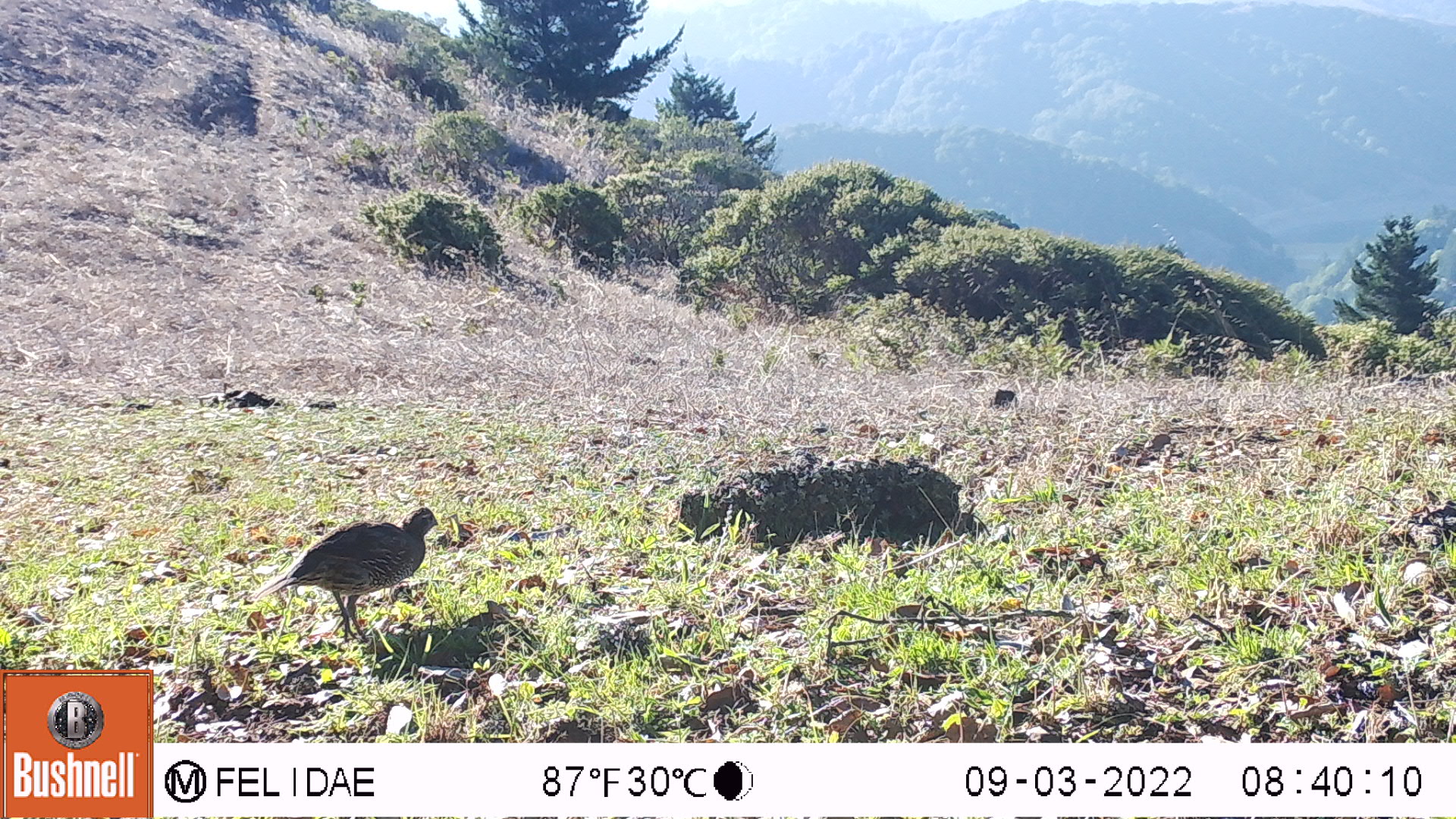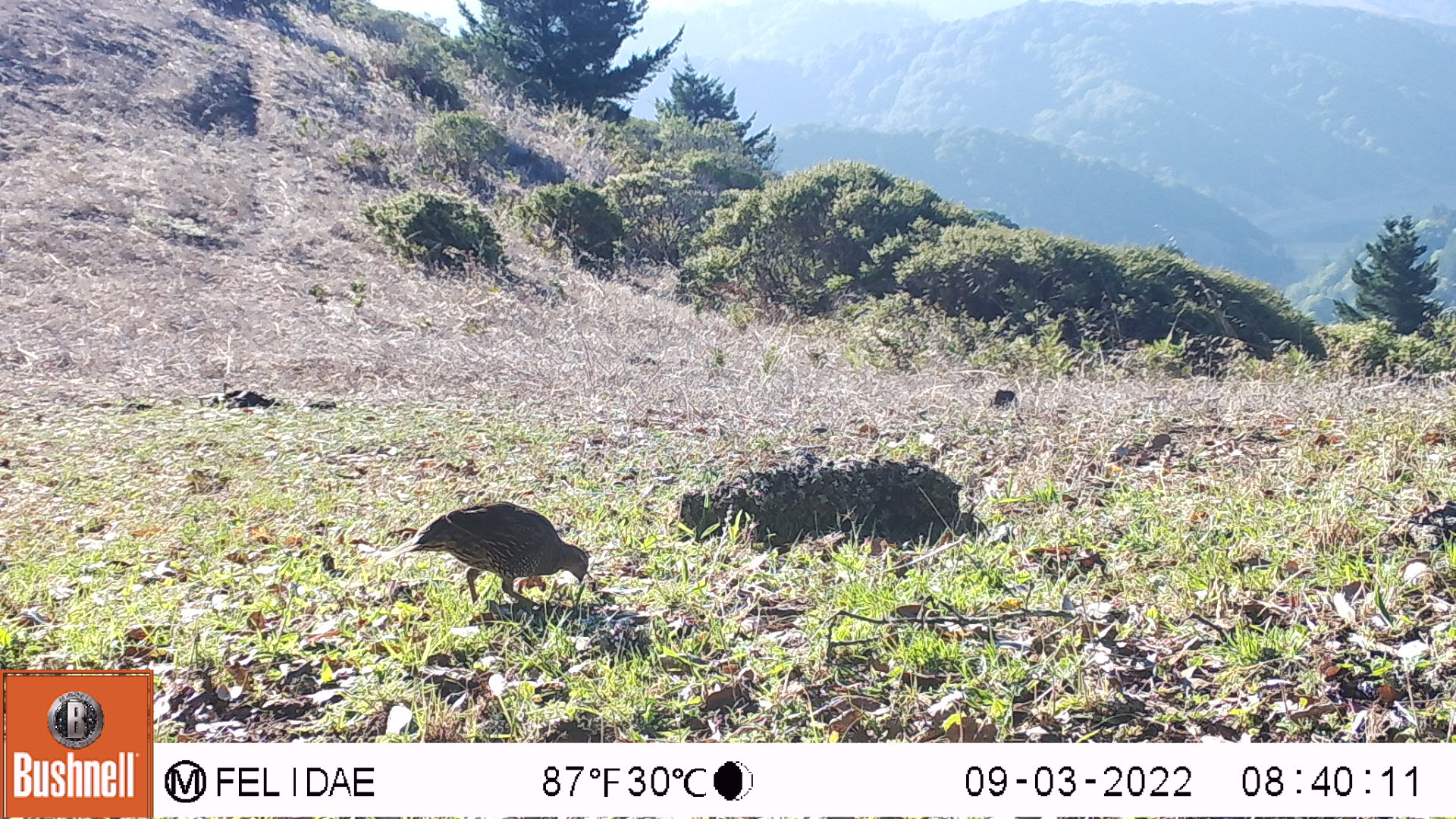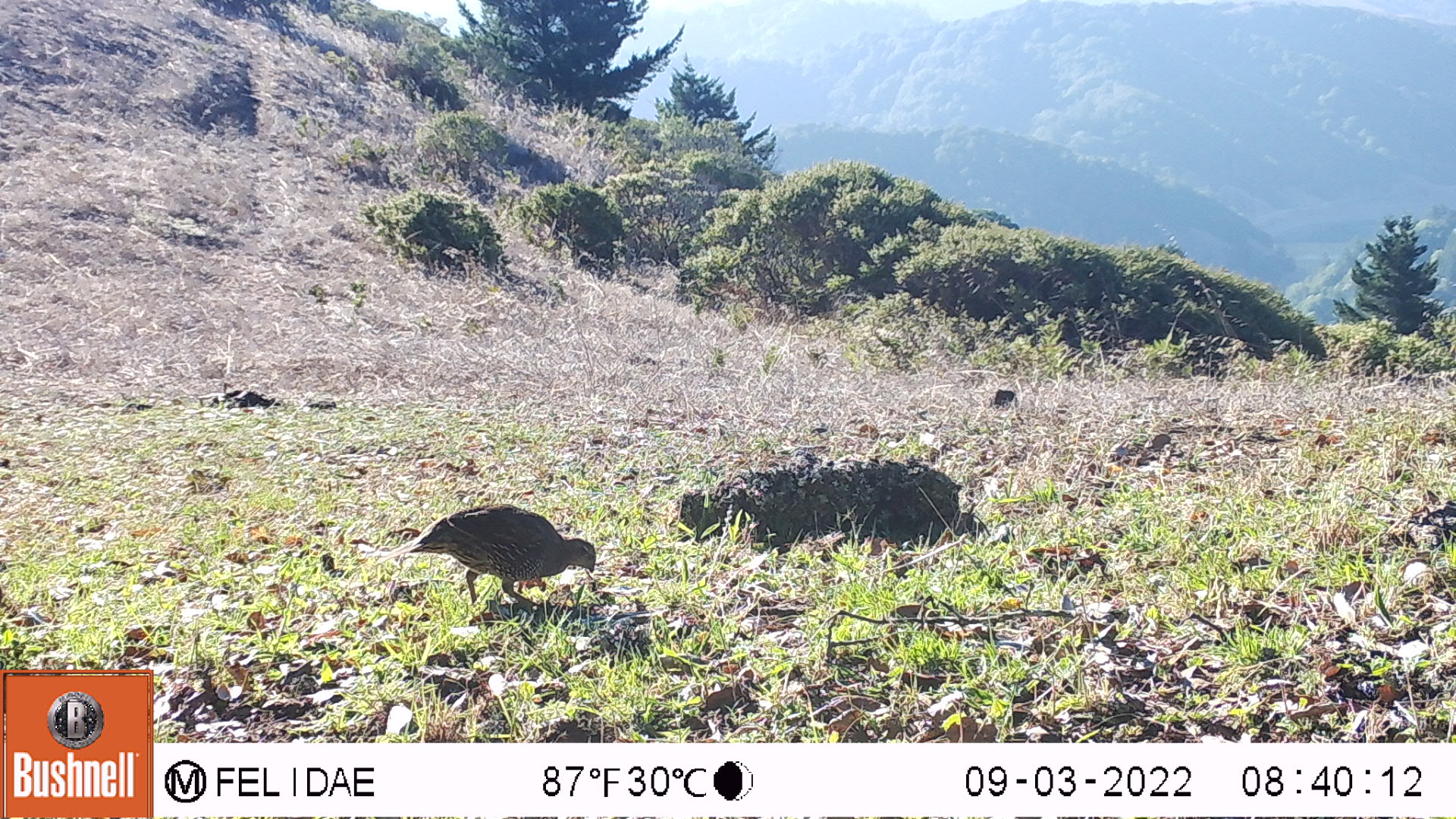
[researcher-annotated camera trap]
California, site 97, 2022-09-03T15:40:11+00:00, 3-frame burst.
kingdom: Animalia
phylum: Chordata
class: Aves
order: Galliformes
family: Odontophoridae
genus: Callipepla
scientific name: Callipepla californica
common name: california quail